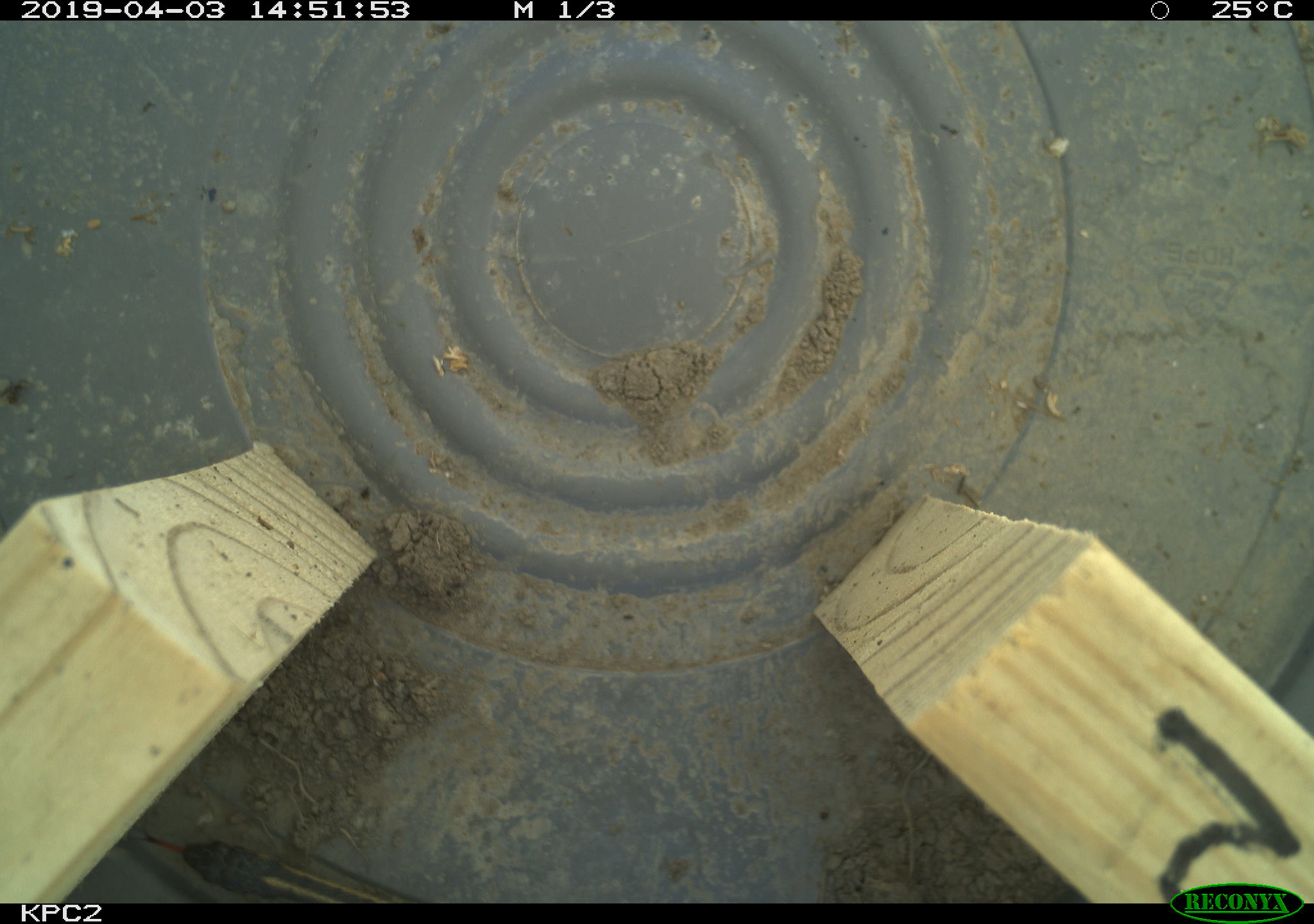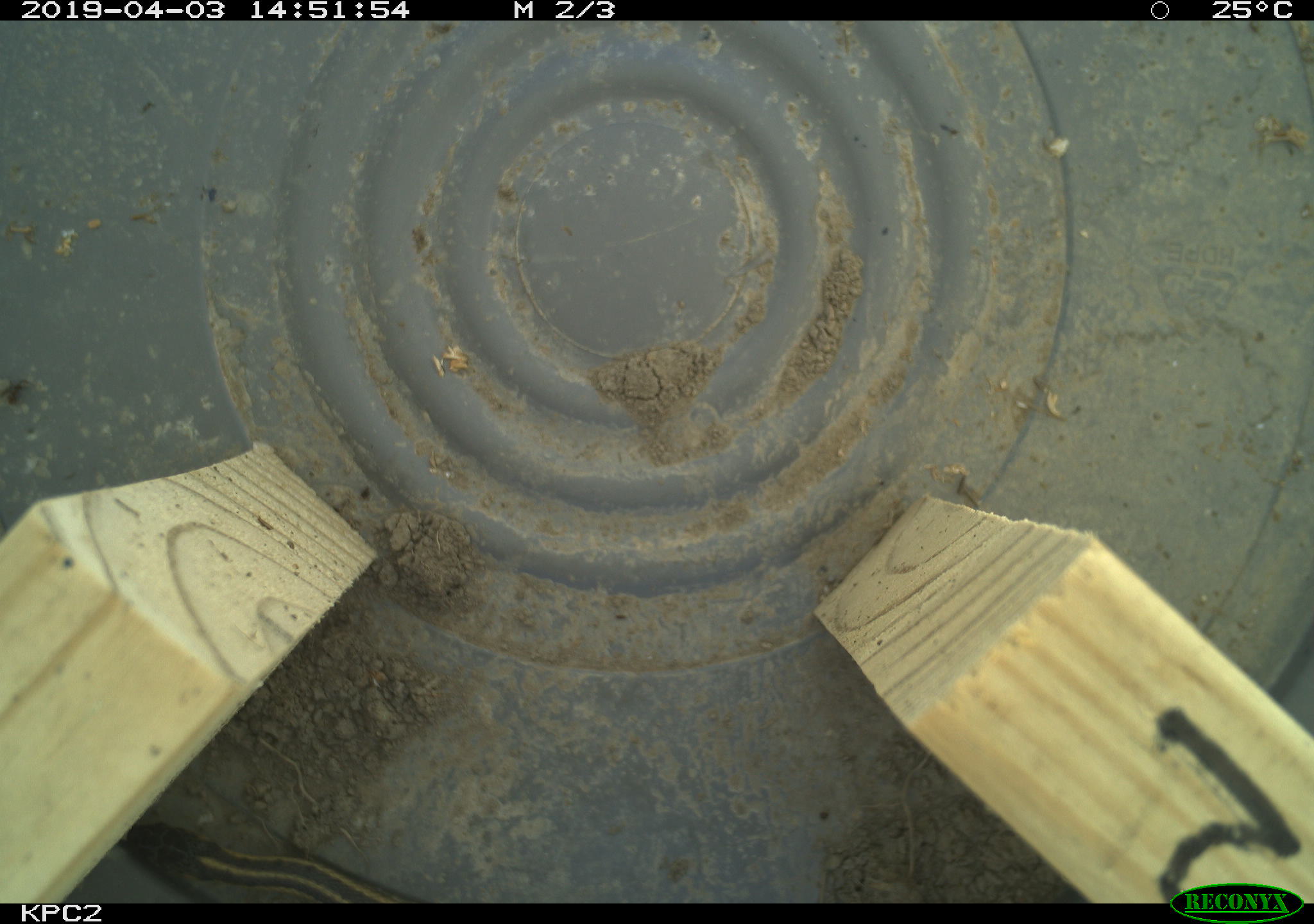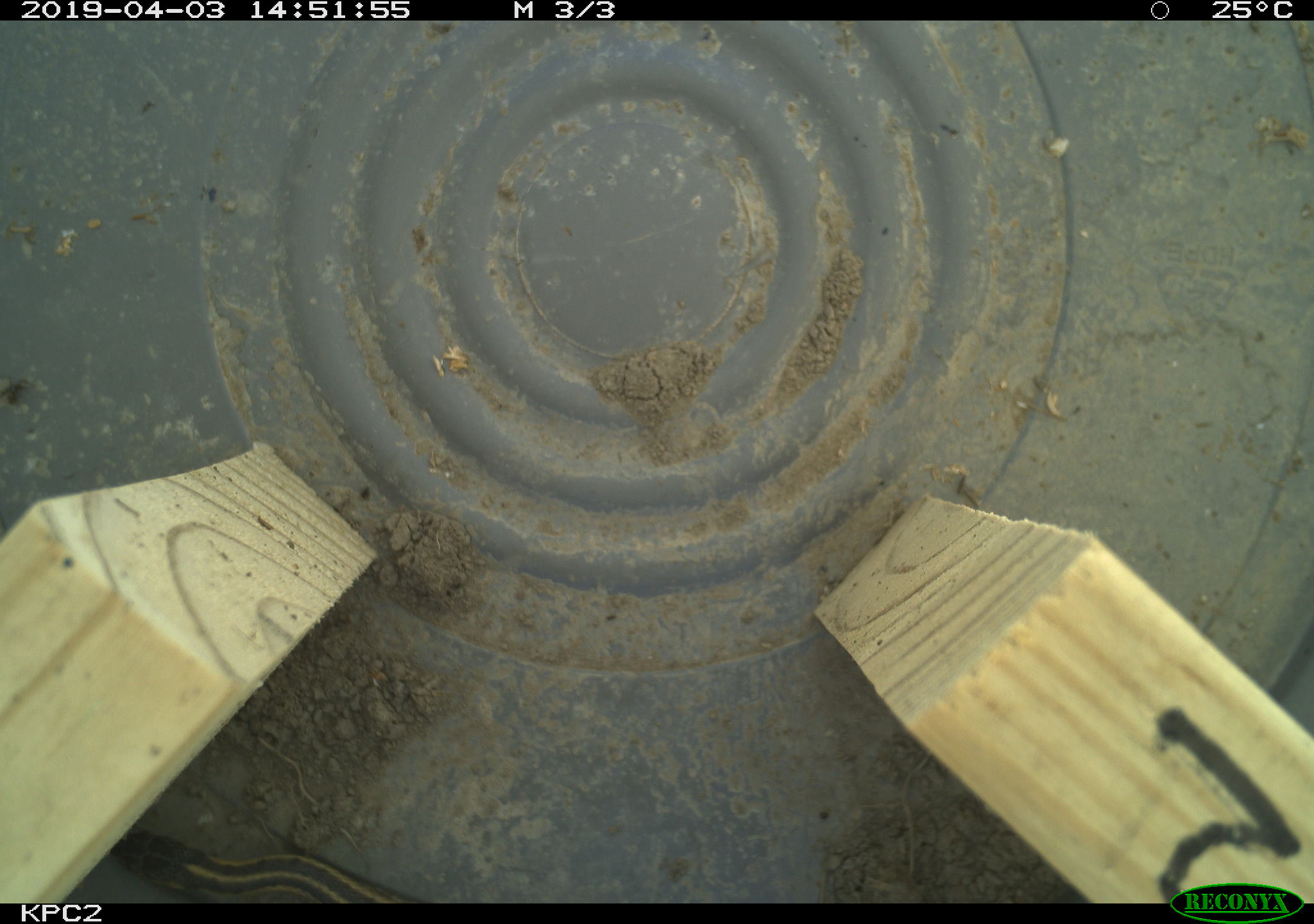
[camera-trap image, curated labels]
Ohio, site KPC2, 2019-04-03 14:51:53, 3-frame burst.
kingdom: Animalia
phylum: Chordata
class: Reptilia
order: Squamata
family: Colubridae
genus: Thamnophis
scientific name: Thamnophis sirtalis sirtalis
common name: eastern gartersnake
Eastern gartersnake (Thamnophis sirtalis sirtalis).